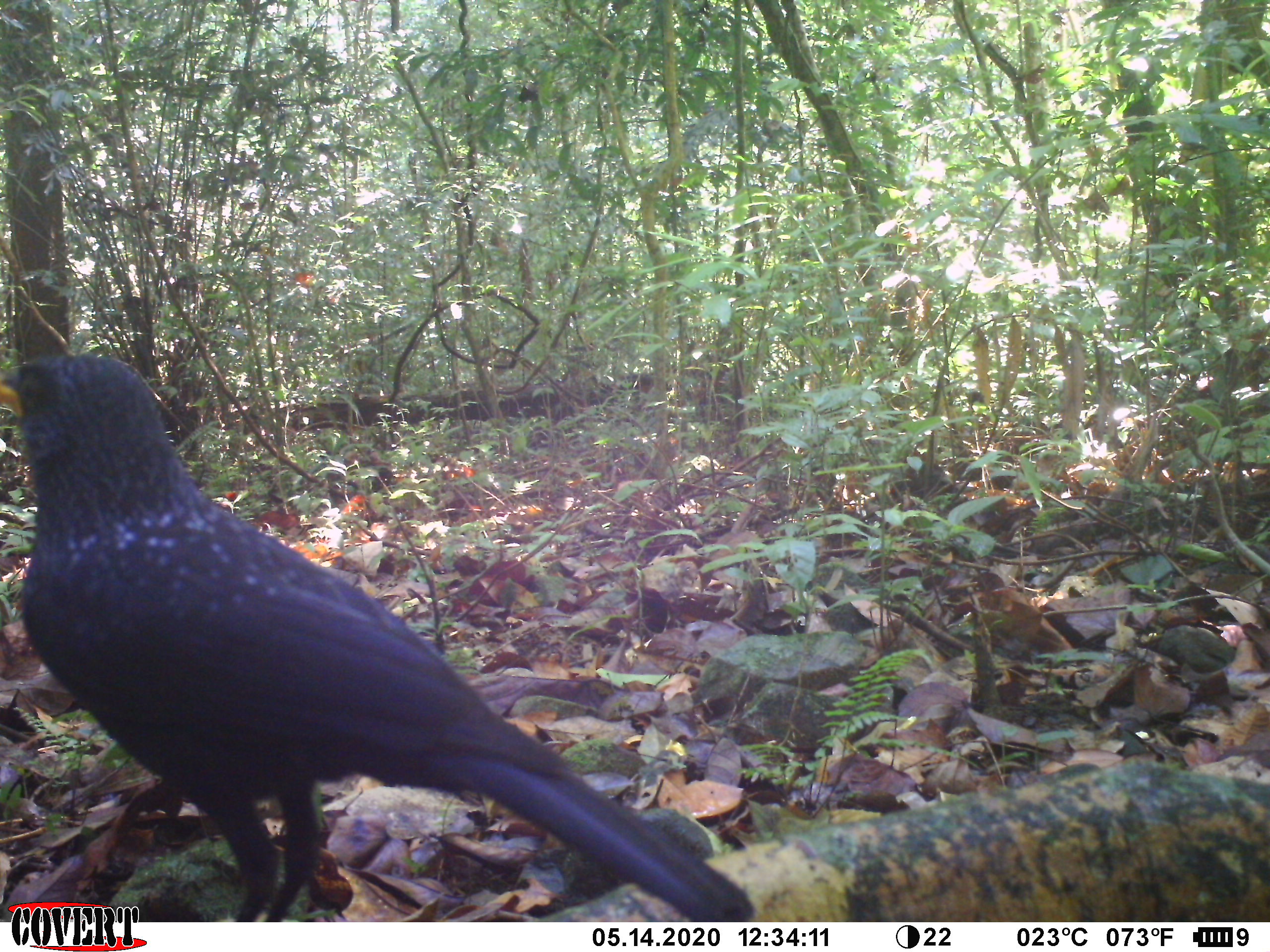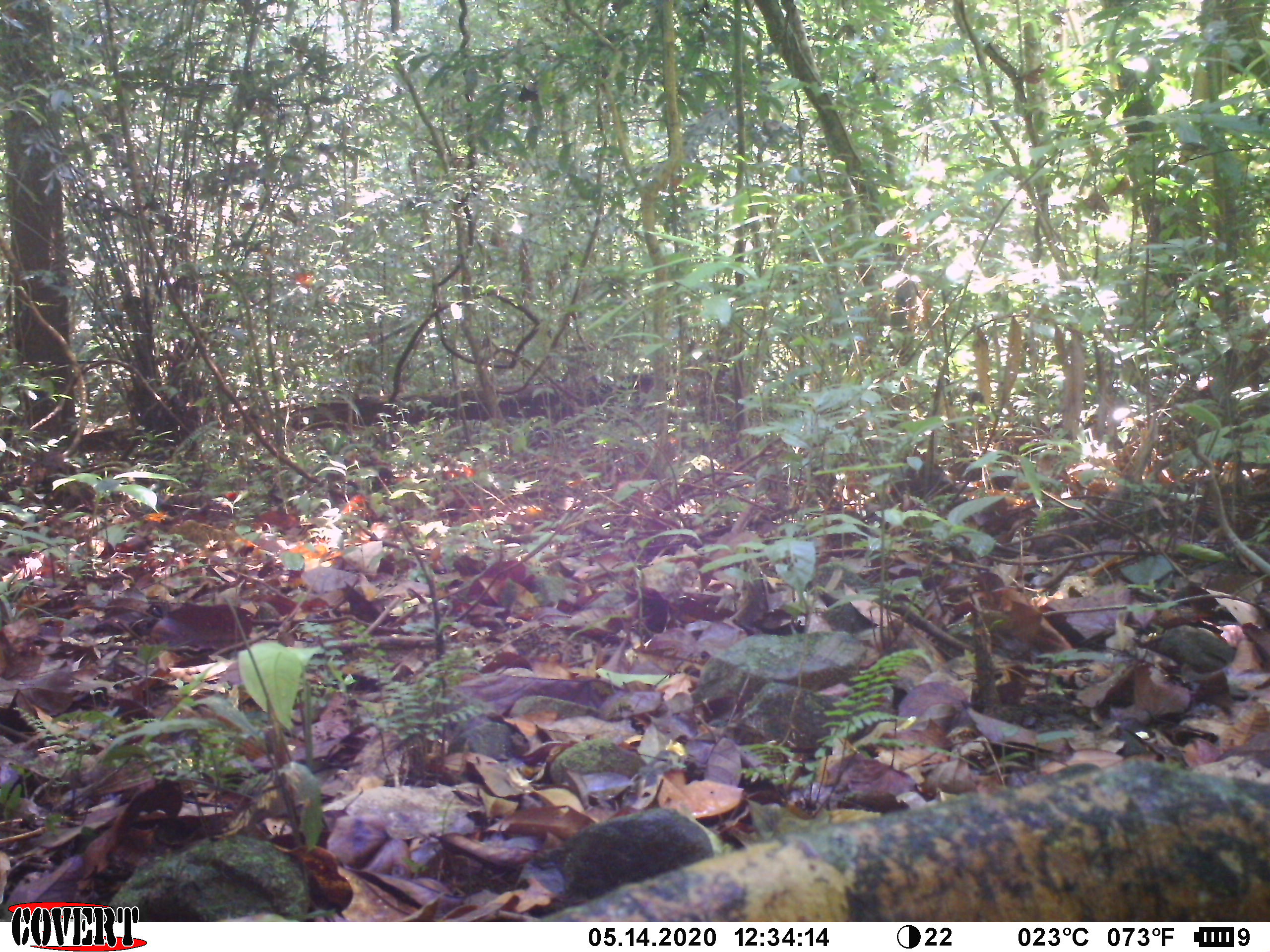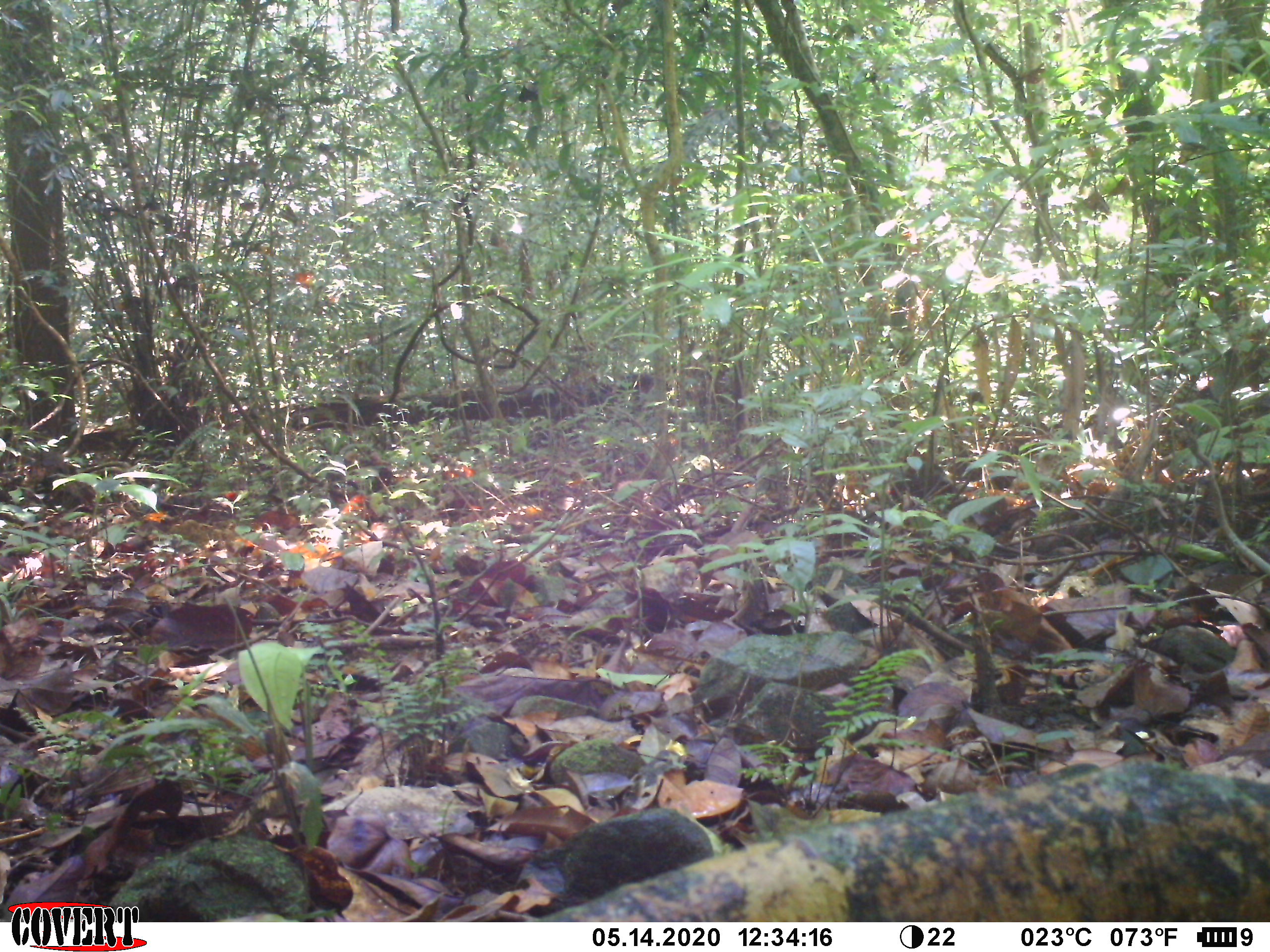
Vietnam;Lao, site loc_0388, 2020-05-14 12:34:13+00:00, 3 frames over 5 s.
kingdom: Animalia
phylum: Chordata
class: Aves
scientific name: Aves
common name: bird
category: unidentified bird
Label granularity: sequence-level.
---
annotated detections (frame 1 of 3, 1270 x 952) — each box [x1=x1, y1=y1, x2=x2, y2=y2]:
unidentified bird: [x1=0, y1=351, x2=753, y2=922]